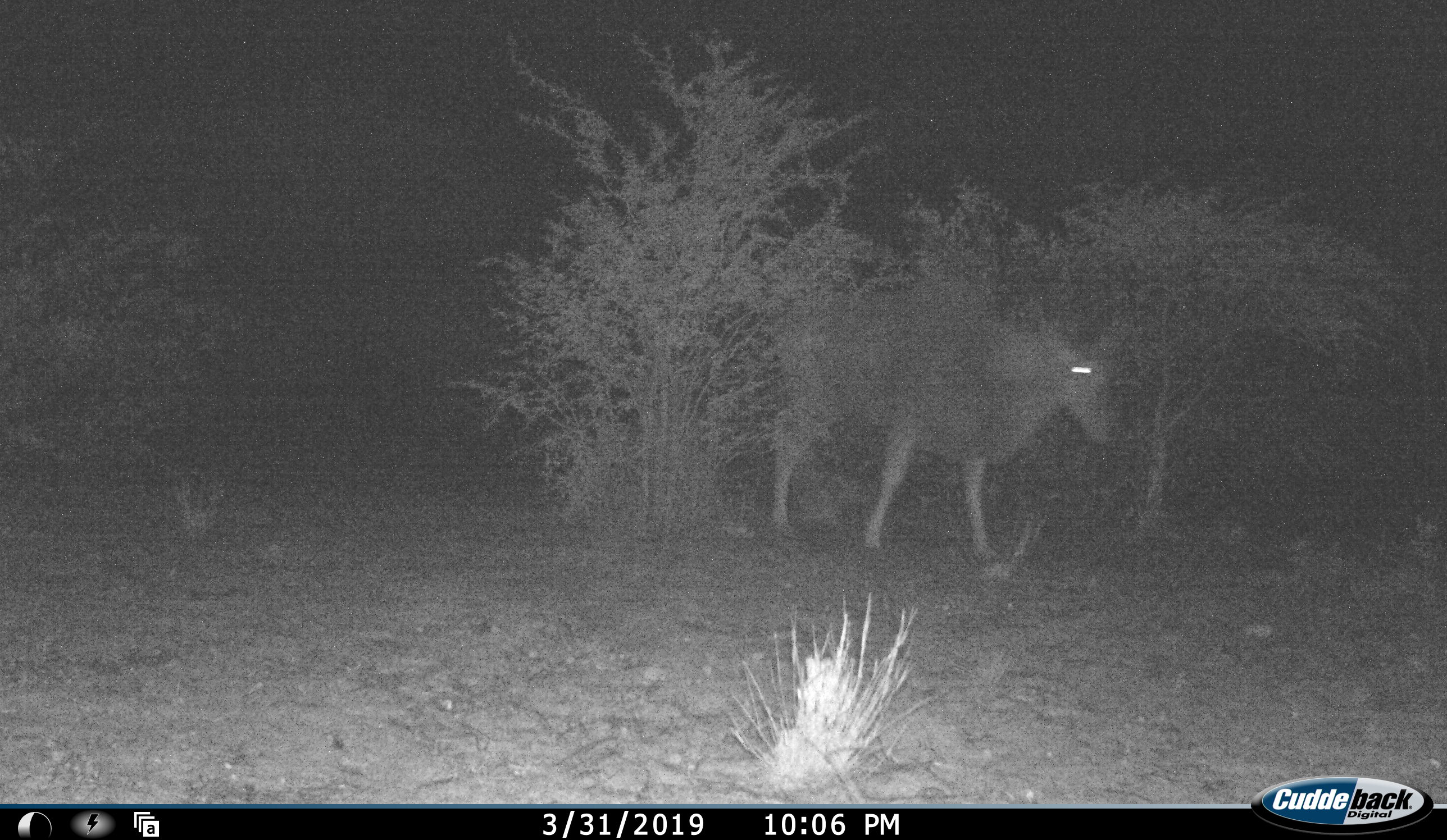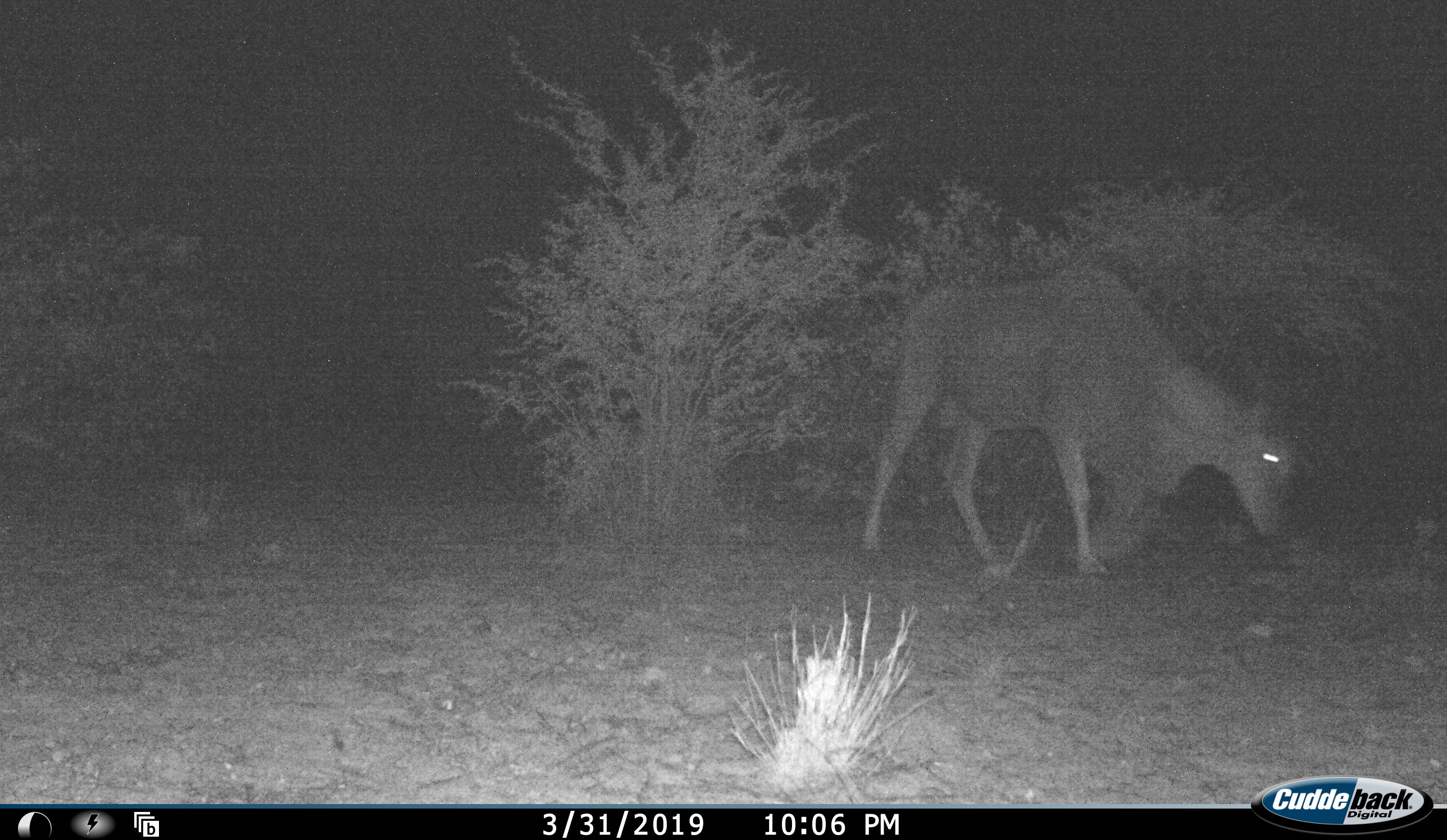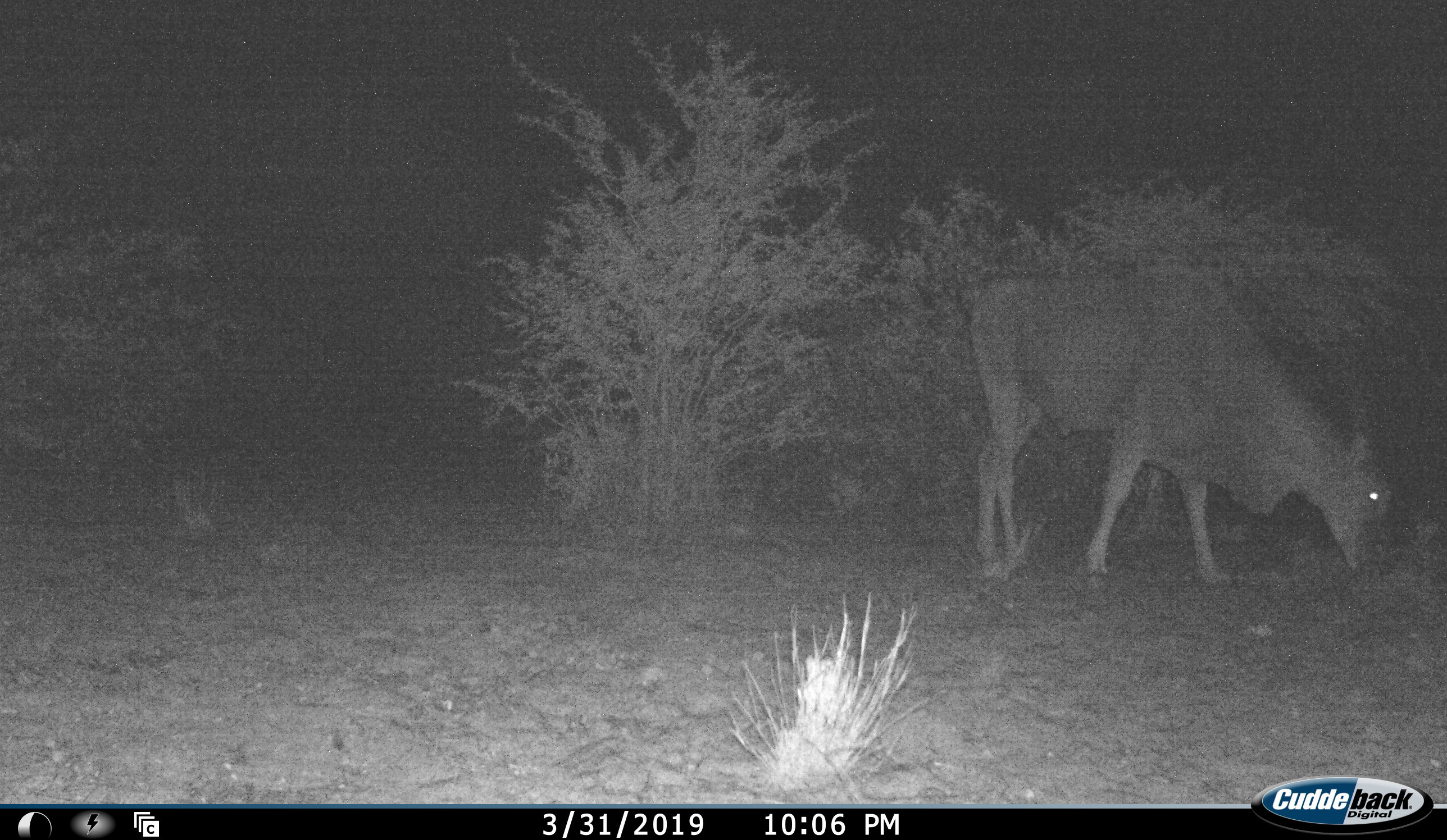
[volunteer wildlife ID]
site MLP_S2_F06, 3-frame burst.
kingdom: Animalia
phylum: Chordata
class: Mammalia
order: Artiodactyla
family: Bovidae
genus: Tragelaphus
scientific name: Tragelaphus oryx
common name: eland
Eland (Tragelaphus oryx), count 1. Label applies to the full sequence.